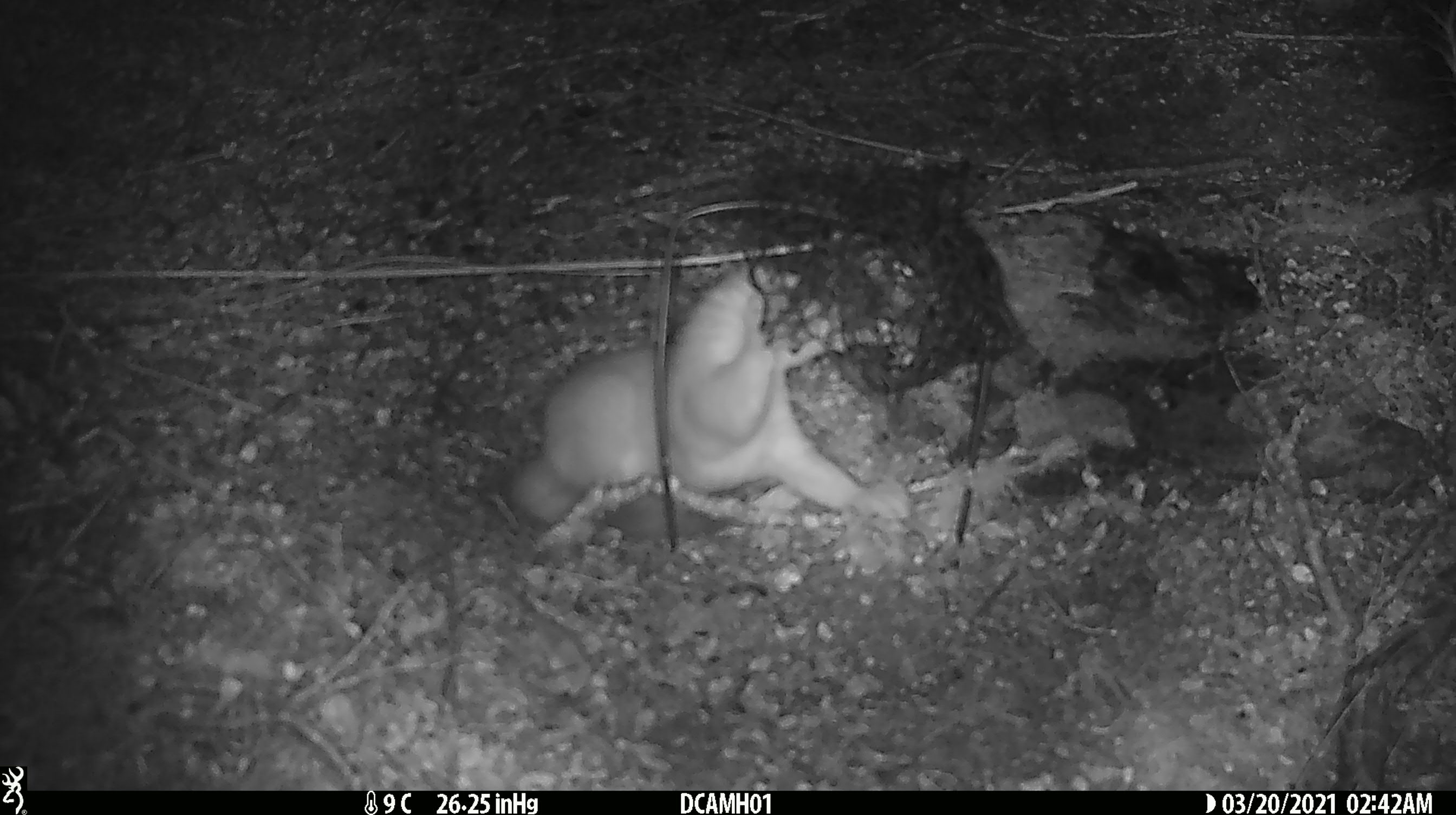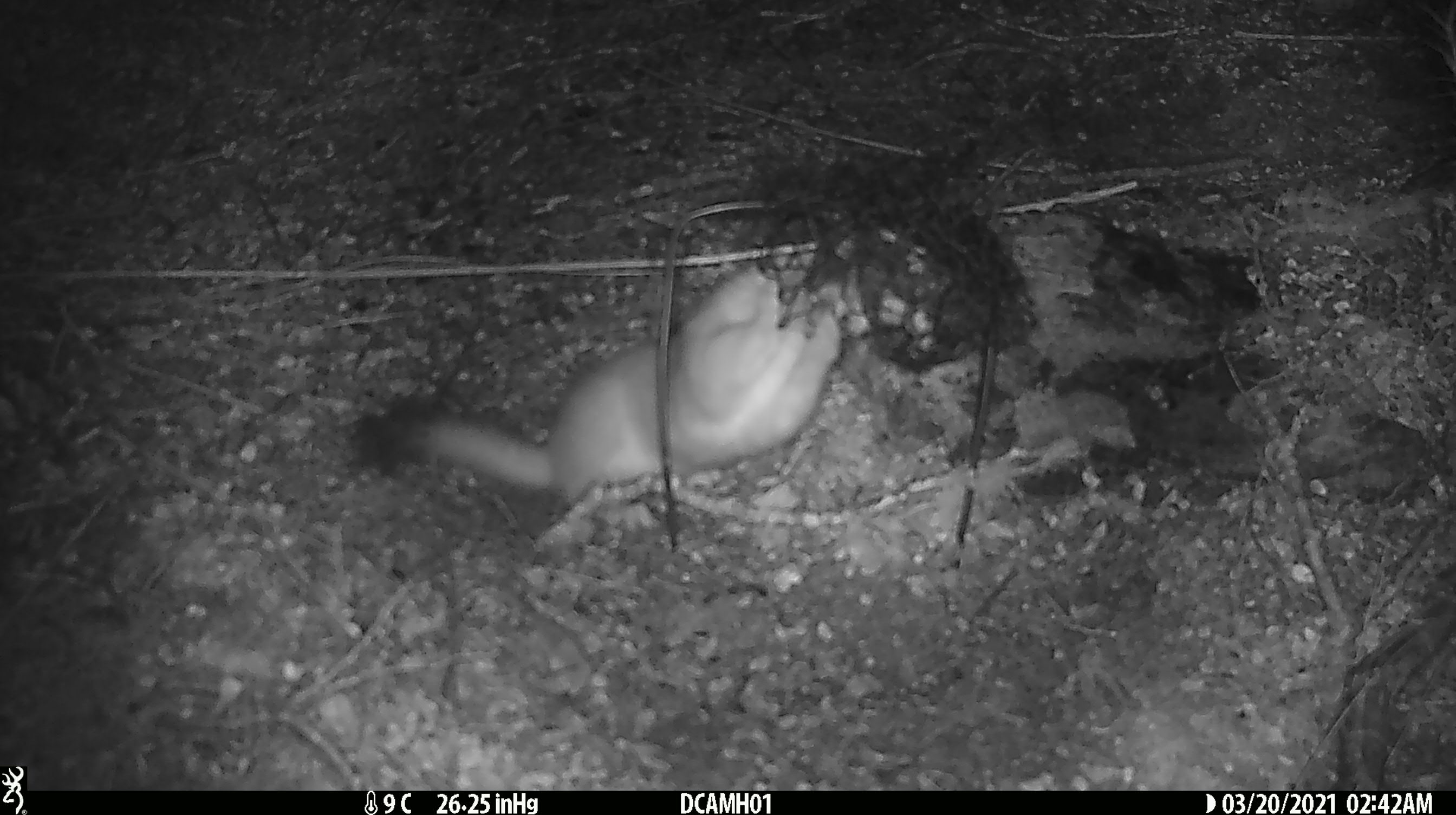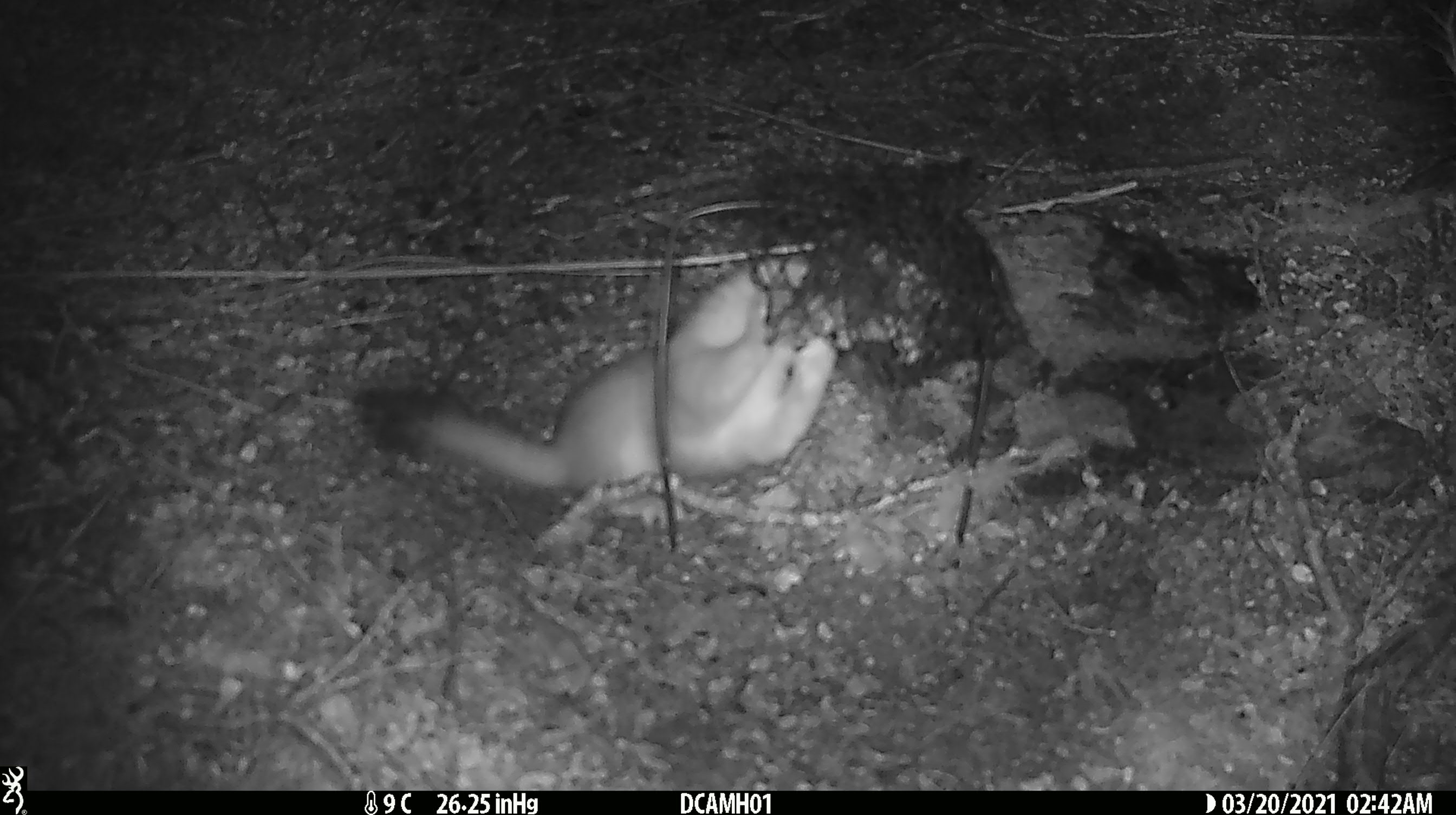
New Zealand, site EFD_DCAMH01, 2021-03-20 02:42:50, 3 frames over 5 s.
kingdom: Animalia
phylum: Chordata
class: Mammalia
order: Carnivora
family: Mustelidae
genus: Mustela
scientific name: Mustela erminea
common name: stoat